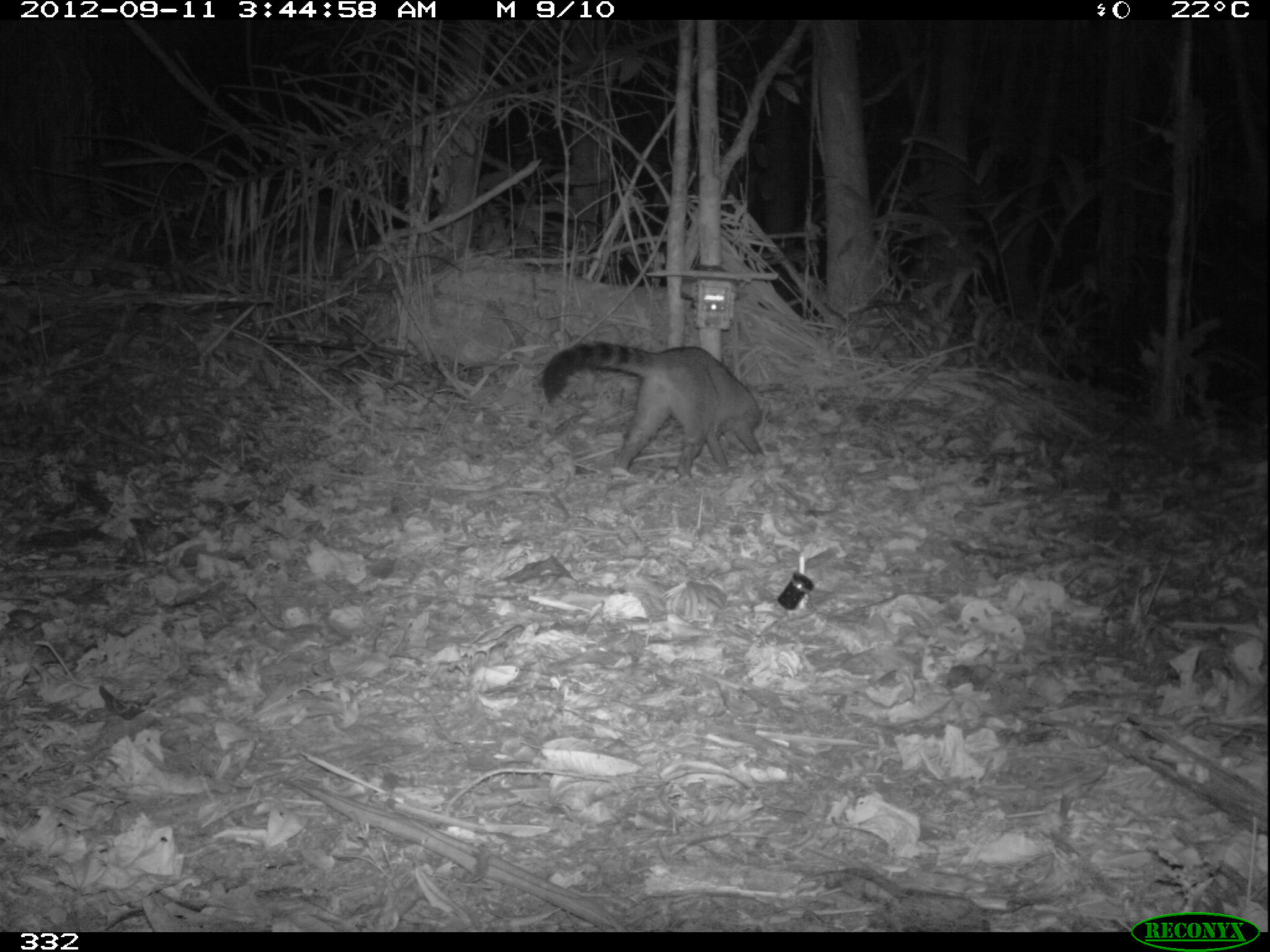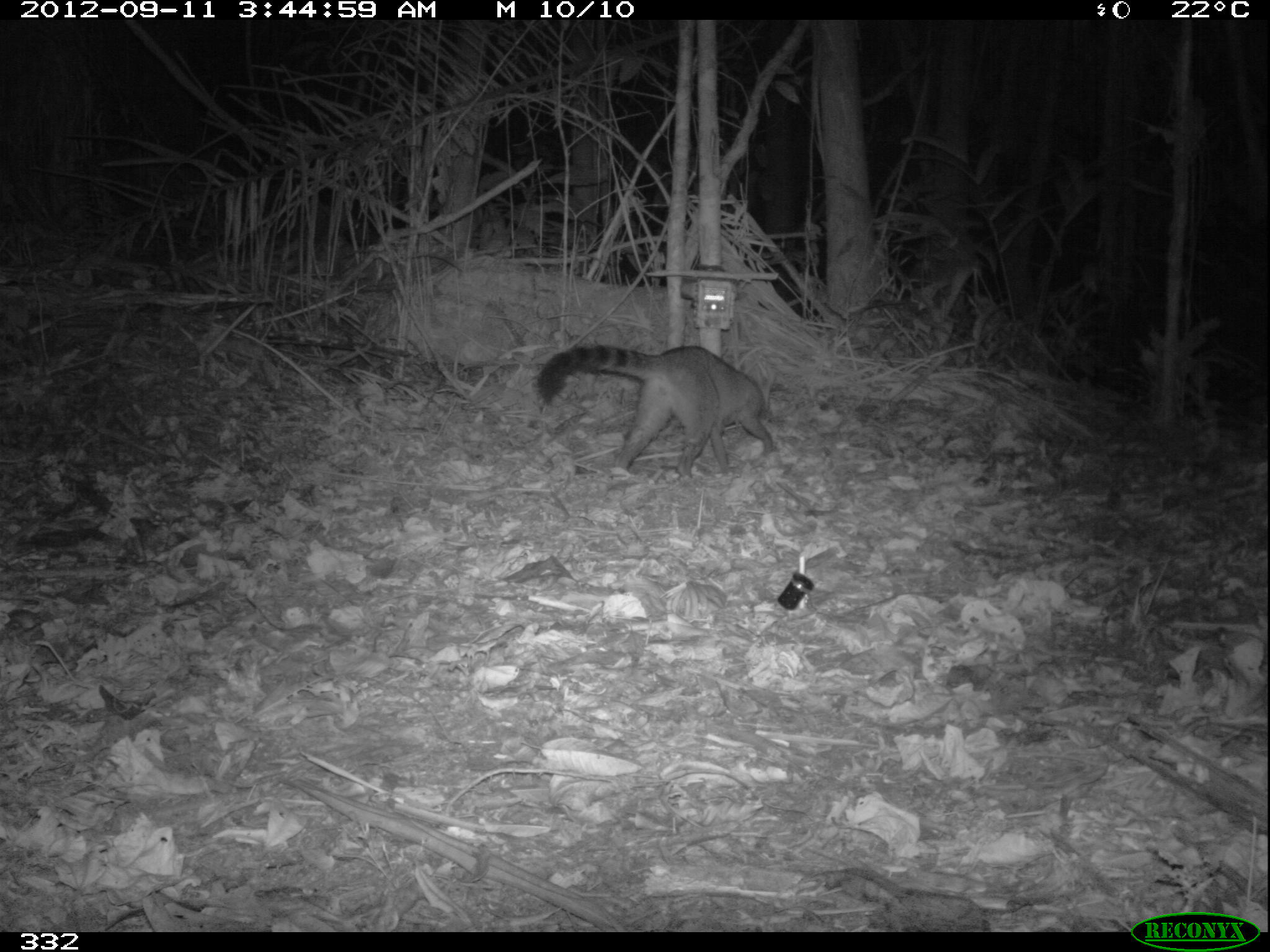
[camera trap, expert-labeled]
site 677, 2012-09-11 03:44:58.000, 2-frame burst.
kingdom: Animalia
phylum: Chordata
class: Mammalia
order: Carnivora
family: Procyonidae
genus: Procyon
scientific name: Procyon cancrivorus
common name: crab-eating raccoon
Procyon cancrivorus (crab-eating raccoon).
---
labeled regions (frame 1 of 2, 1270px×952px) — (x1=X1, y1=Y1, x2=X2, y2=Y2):
procyon cancrivorus: (x1=543, y1=342, x2=765, y2=475)